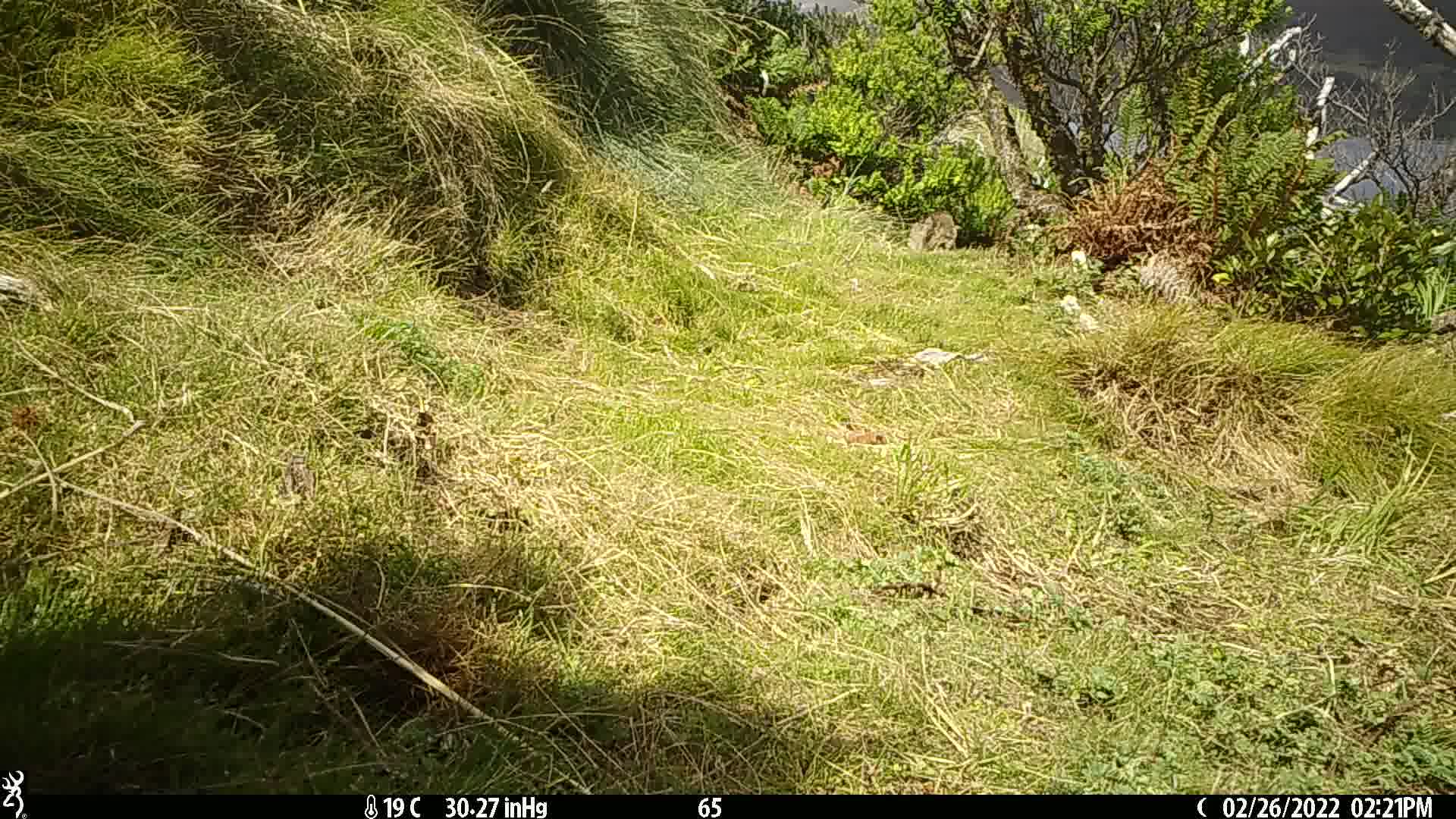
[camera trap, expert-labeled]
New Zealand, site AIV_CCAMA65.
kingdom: Animalia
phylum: Chordata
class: Mammalia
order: Carnivora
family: Felidae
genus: Felis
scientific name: Felis catus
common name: domestic cat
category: cat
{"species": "cat (domestic cat) (Felis catus)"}